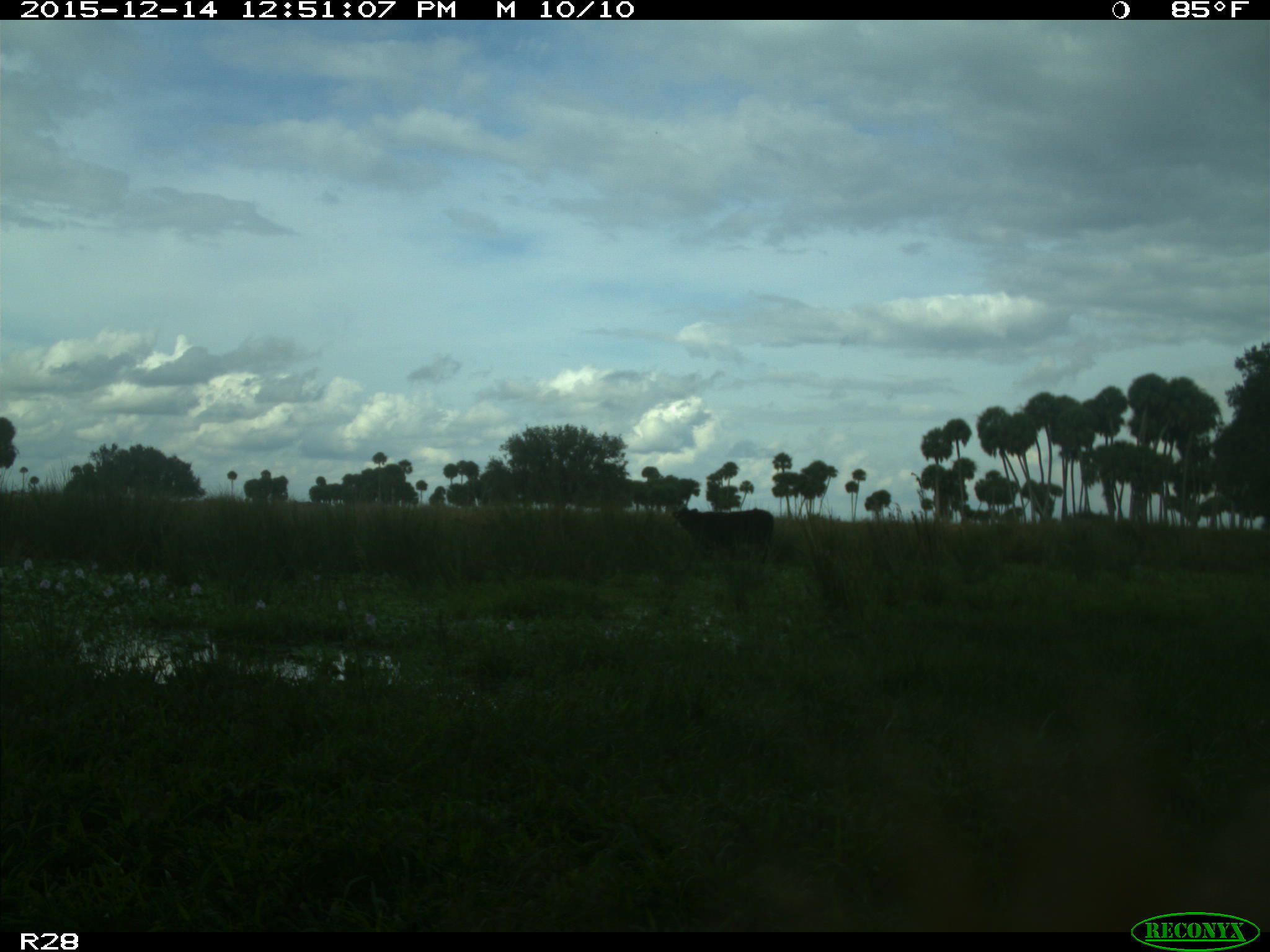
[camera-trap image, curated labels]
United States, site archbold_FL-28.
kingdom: Animalia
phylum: Chordata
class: Mammalia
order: Artiodactyla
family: Bovidae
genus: Bos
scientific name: Bos taurus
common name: domestic cow